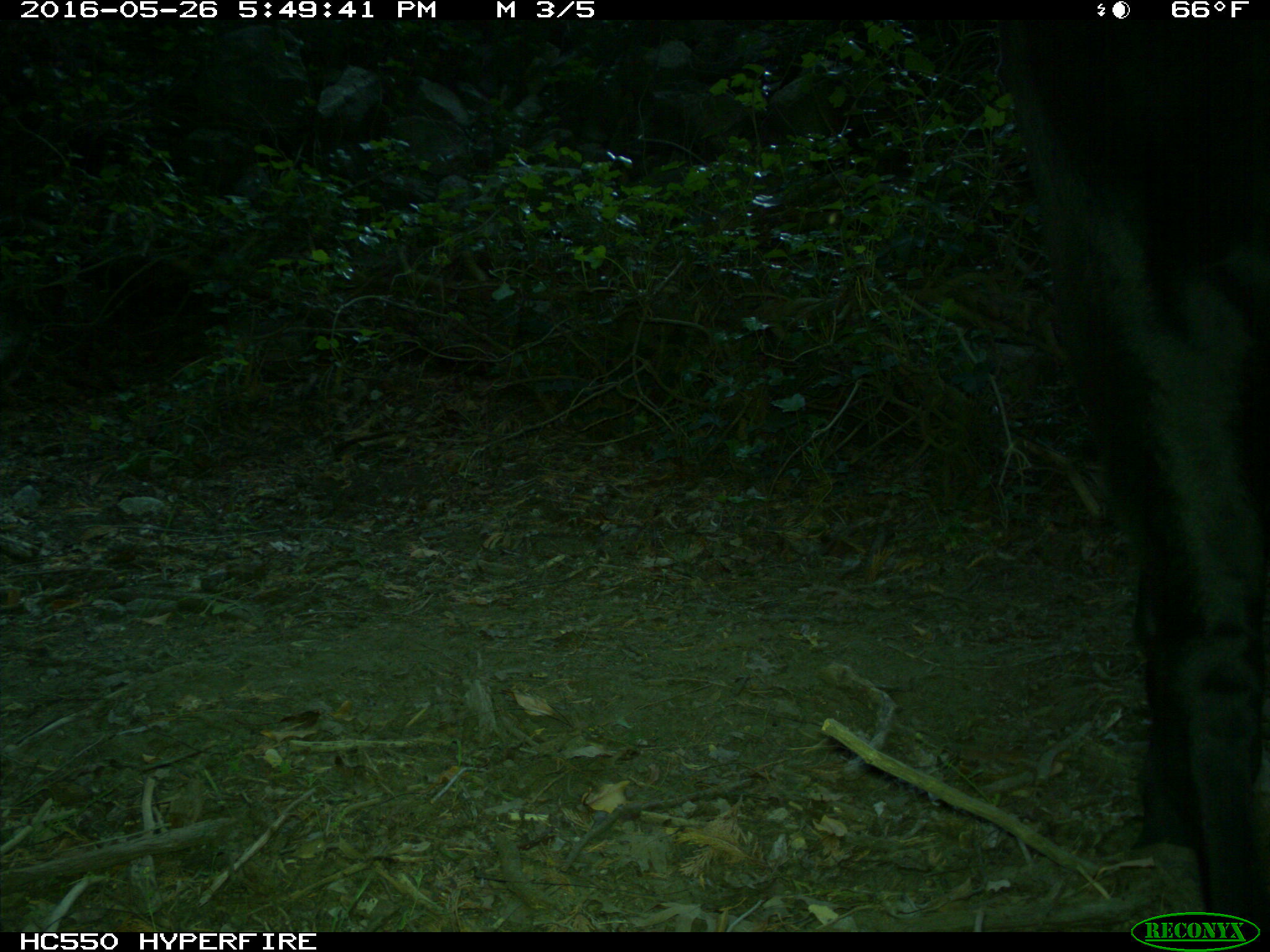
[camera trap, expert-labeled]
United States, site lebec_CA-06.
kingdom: Animalia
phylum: Chordata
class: Mammalia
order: Artiodactyla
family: Bovidae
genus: Bos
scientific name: Bos taurus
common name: domestic cow